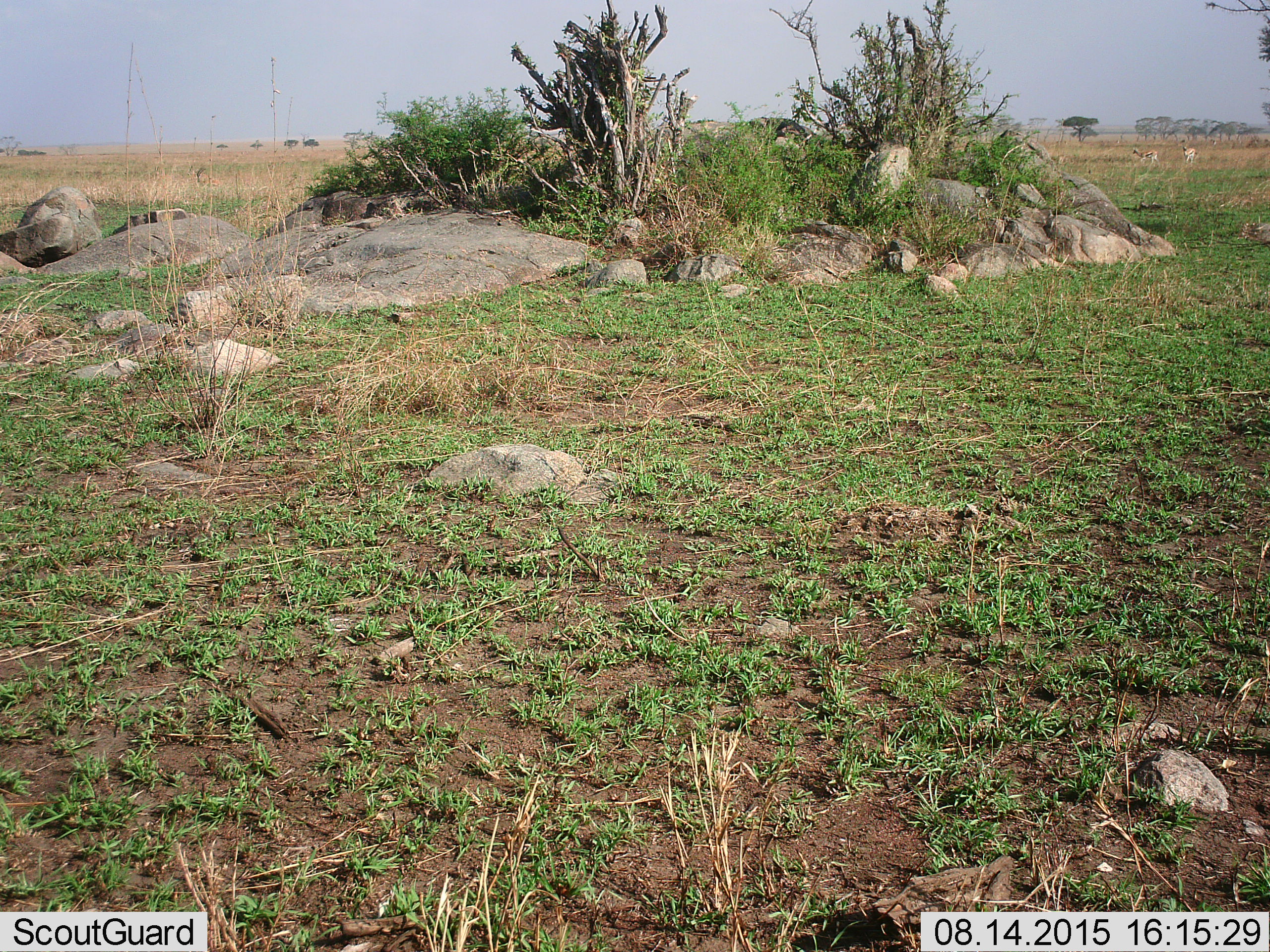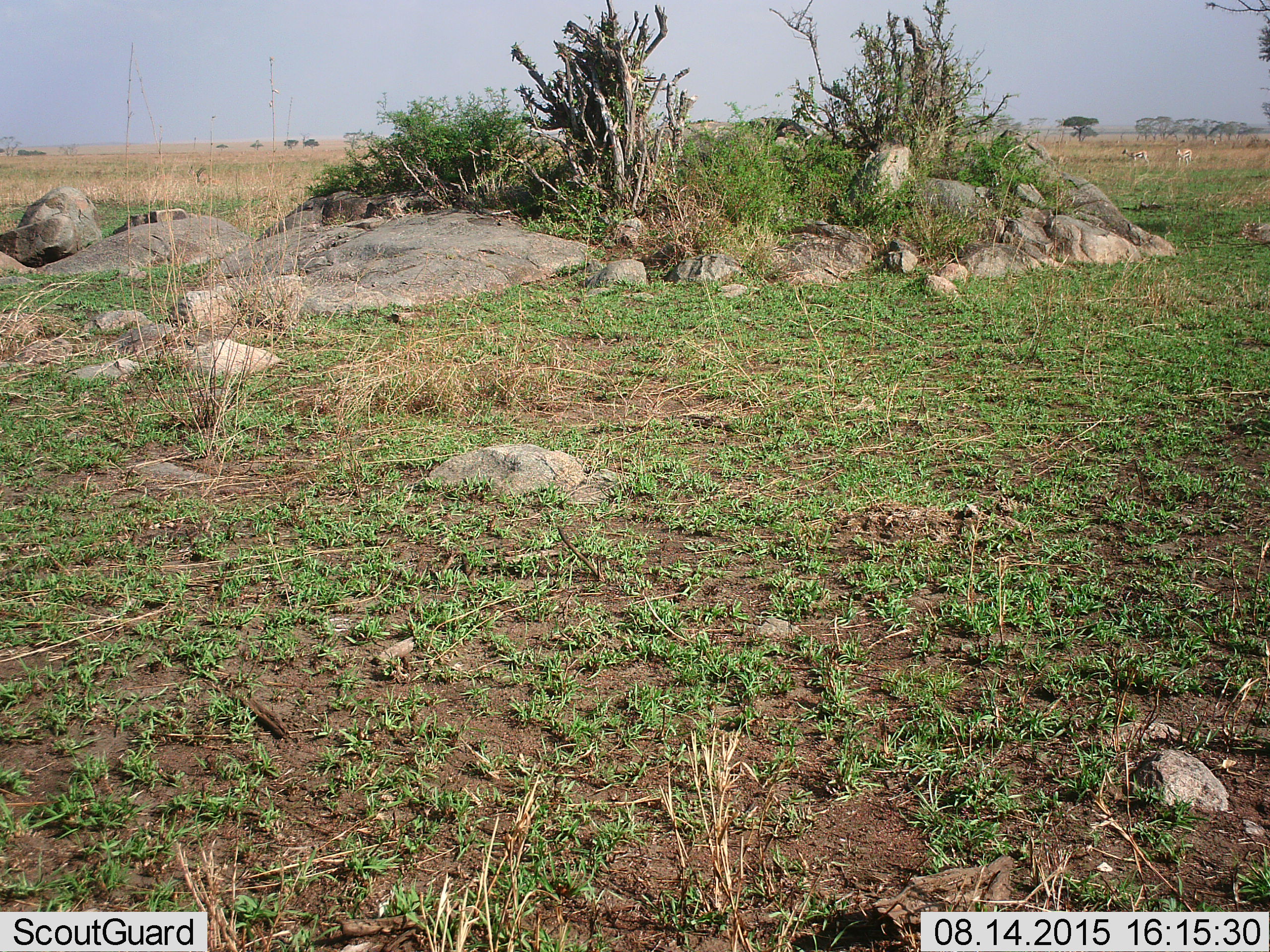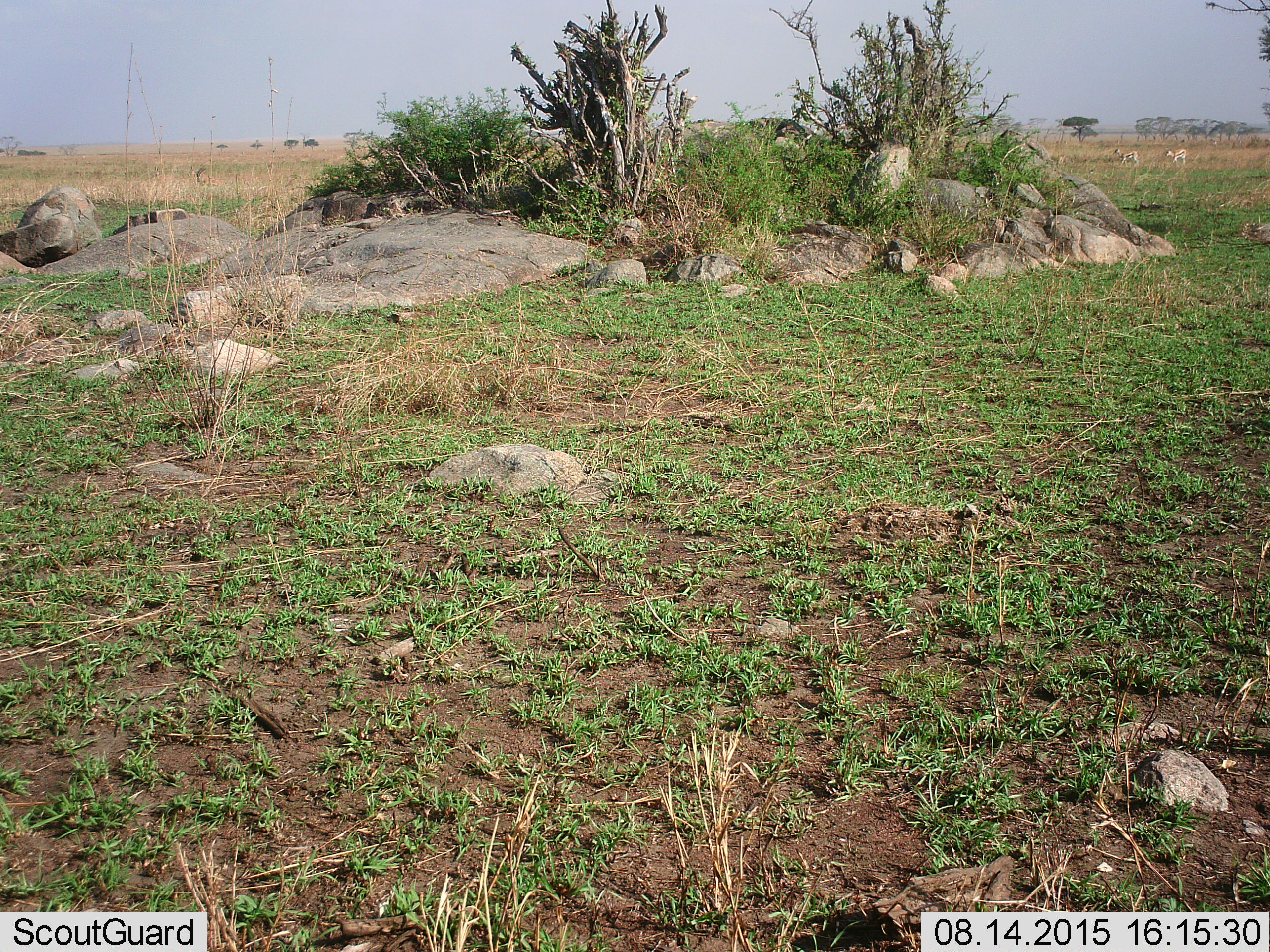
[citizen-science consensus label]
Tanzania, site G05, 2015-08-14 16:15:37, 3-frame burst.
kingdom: Animalia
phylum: Chordata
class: Mammalia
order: Artiodactyla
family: Bovidae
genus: Eudorcas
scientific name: Eudorcas thomsonii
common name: thomson's gazelle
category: gazellethomsons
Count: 2.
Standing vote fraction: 29%.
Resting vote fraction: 0%.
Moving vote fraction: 79%.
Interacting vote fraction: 0%.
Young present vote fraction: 0%.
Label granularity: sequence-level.